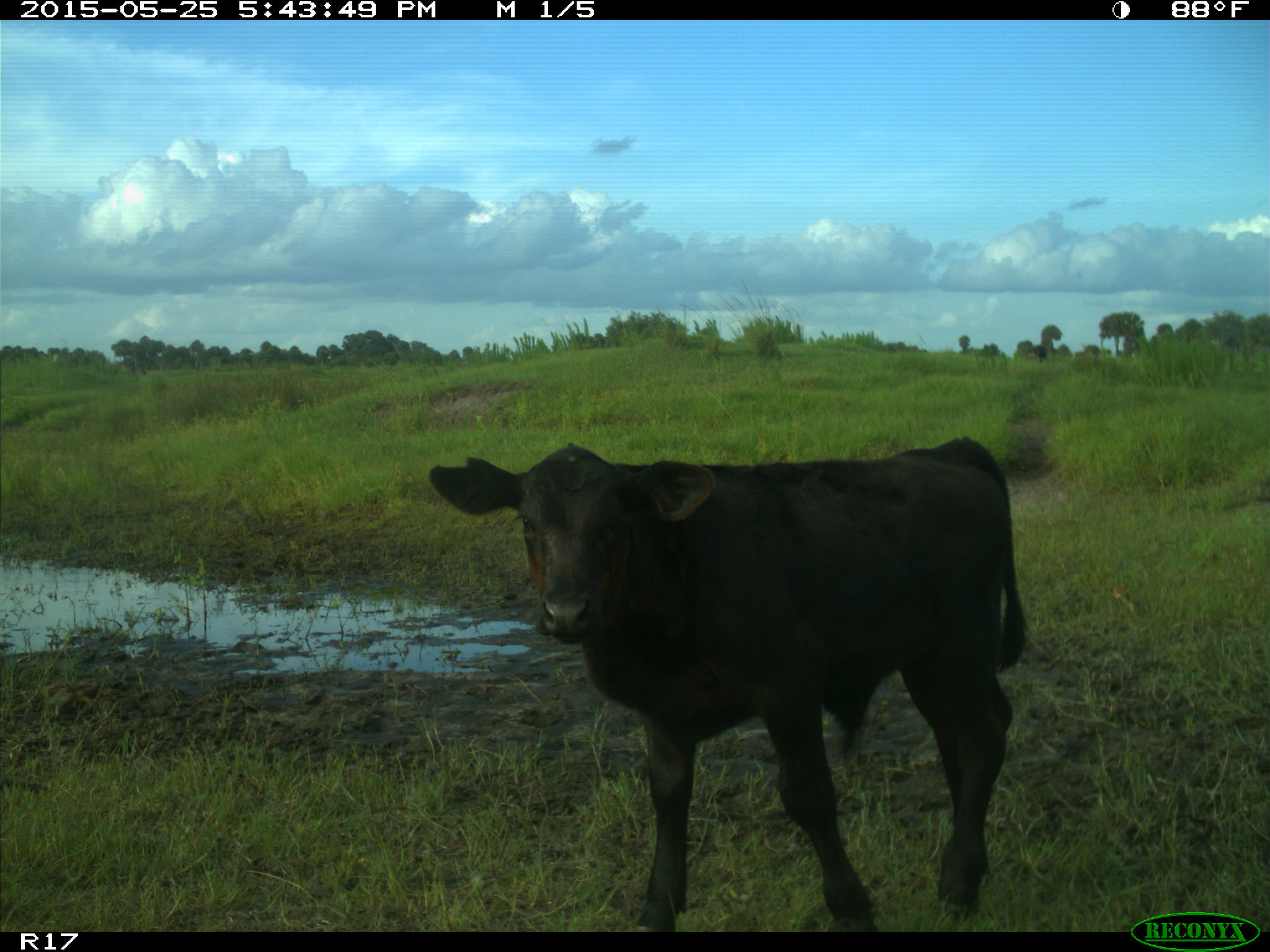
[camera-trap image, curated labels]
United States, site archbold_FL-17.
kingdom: Animalia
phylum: Chordata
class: Mammalia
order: Artiodactyla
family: Bovidae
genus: Bos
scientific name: Bos taurus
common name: domestic cow